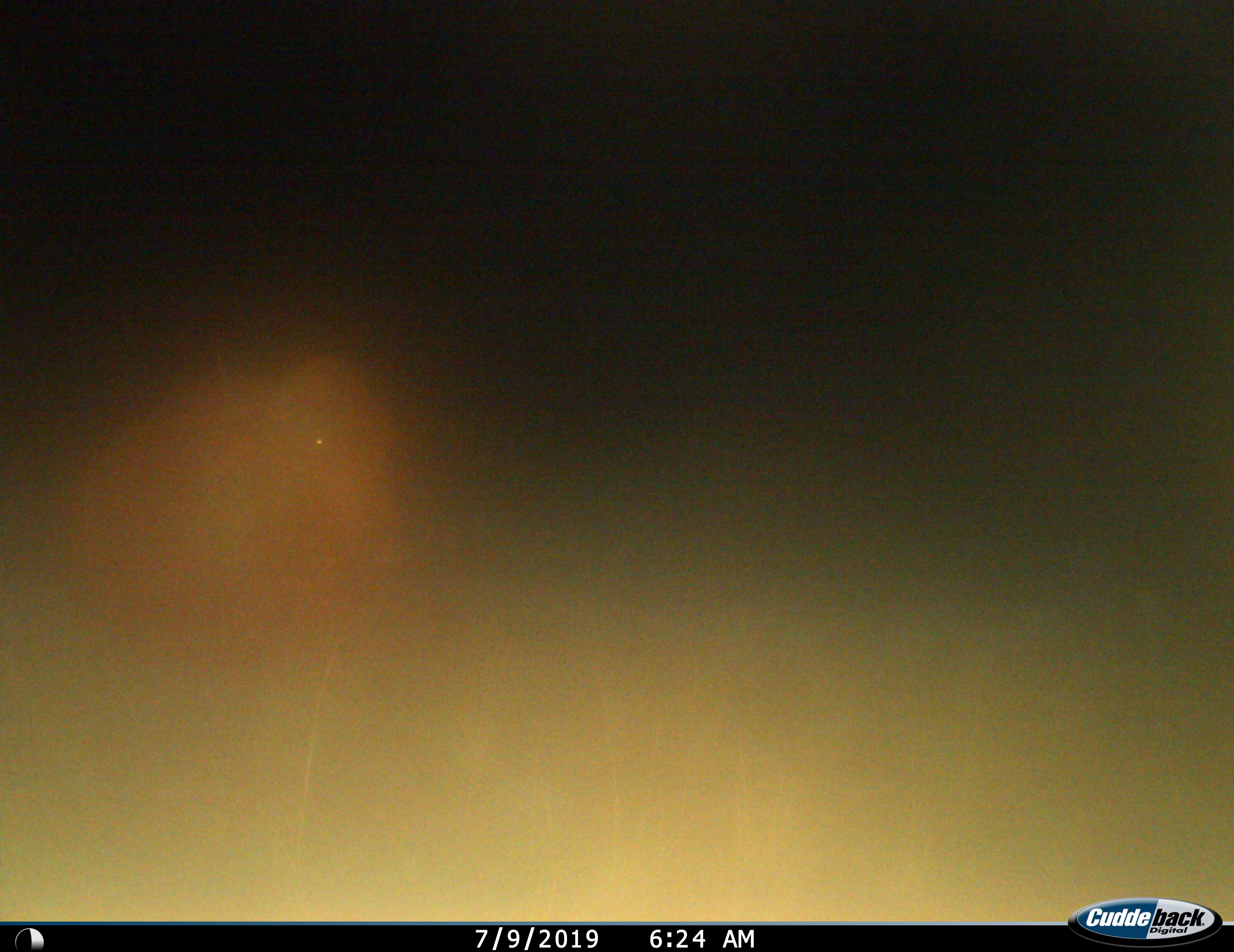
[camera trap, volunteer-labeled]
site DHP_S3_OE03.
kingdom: Animalia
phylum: Chordata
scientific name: Vertebrata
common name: domestic animal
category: domesticanimal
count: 1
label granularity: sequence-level